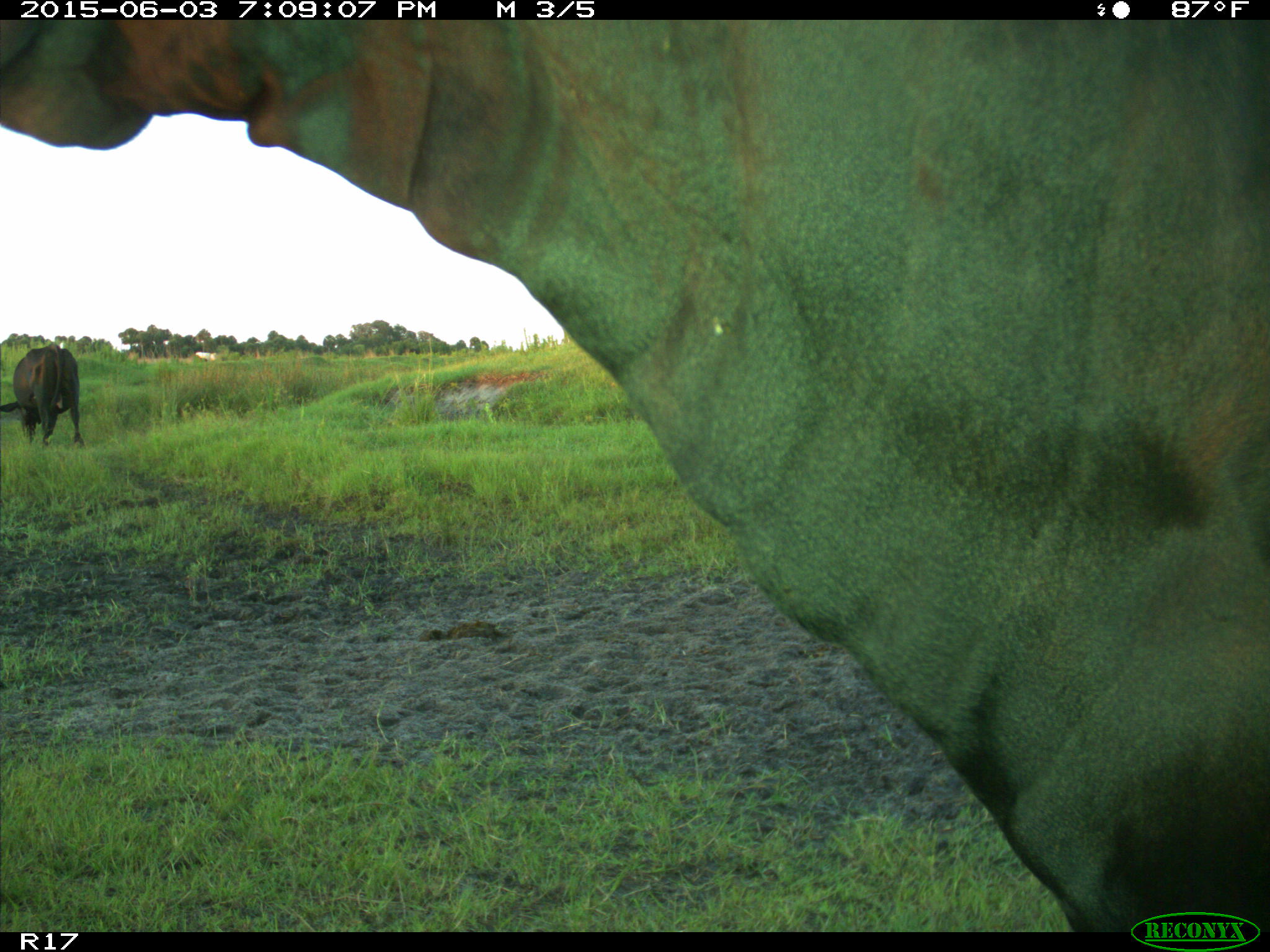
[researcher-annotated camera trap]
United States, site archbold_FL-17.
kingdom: Animalia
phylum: Chordata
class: Mammalia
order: Artiodactyla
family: Bovidae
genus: Bos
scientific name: Bos taurus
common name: domestic cow